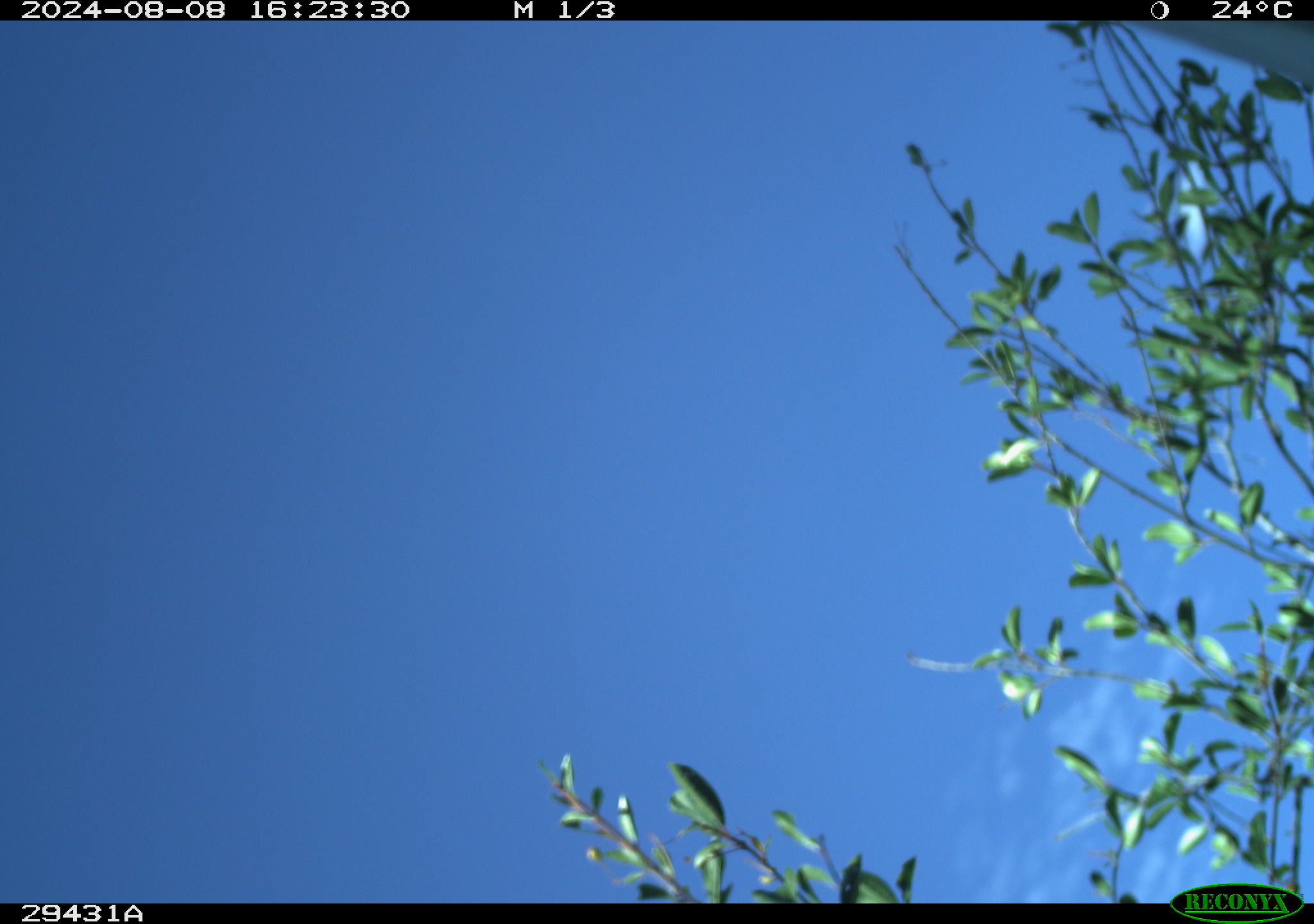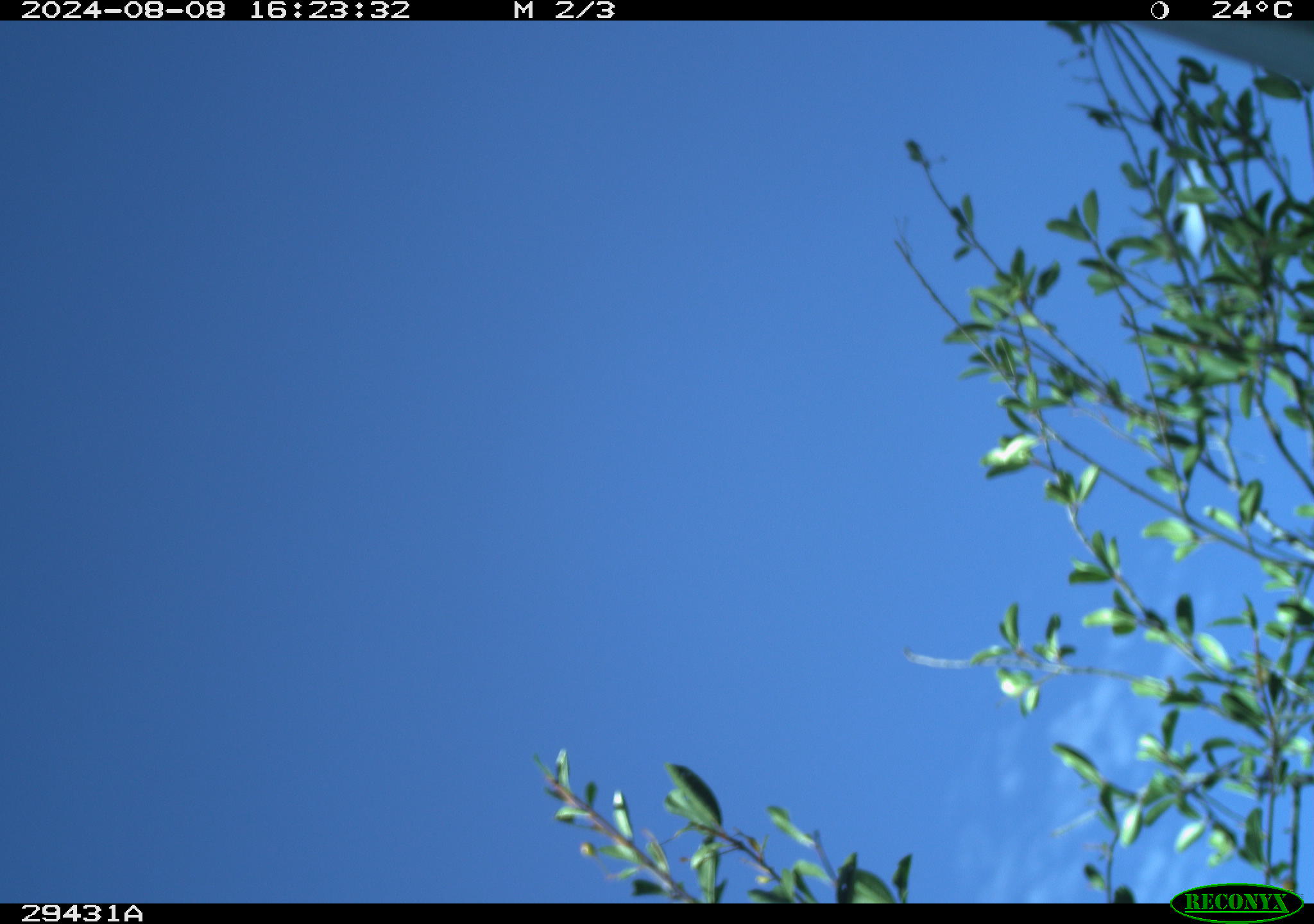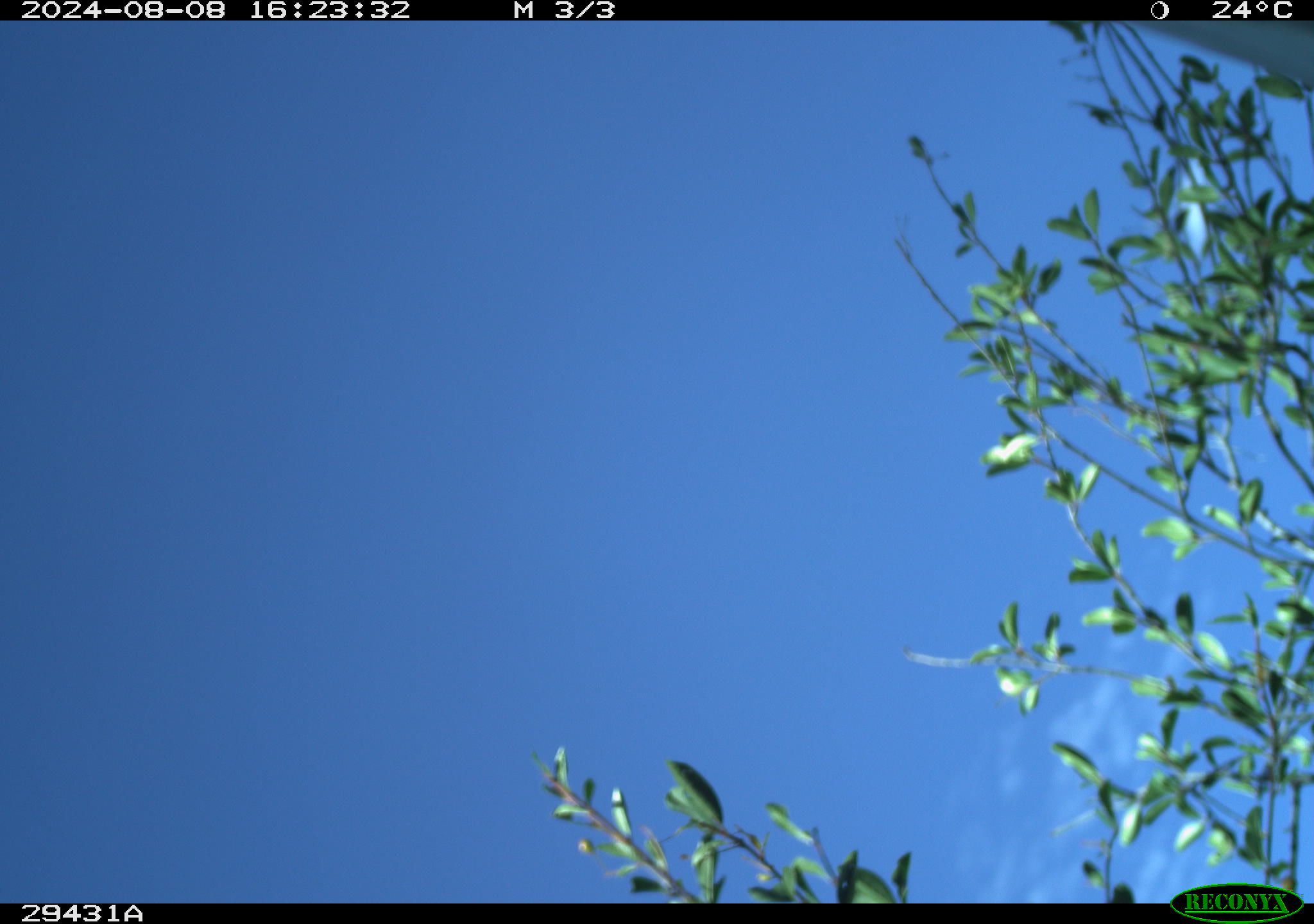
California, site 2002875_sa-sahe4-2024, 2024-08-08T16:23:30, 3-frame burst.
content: no animal present